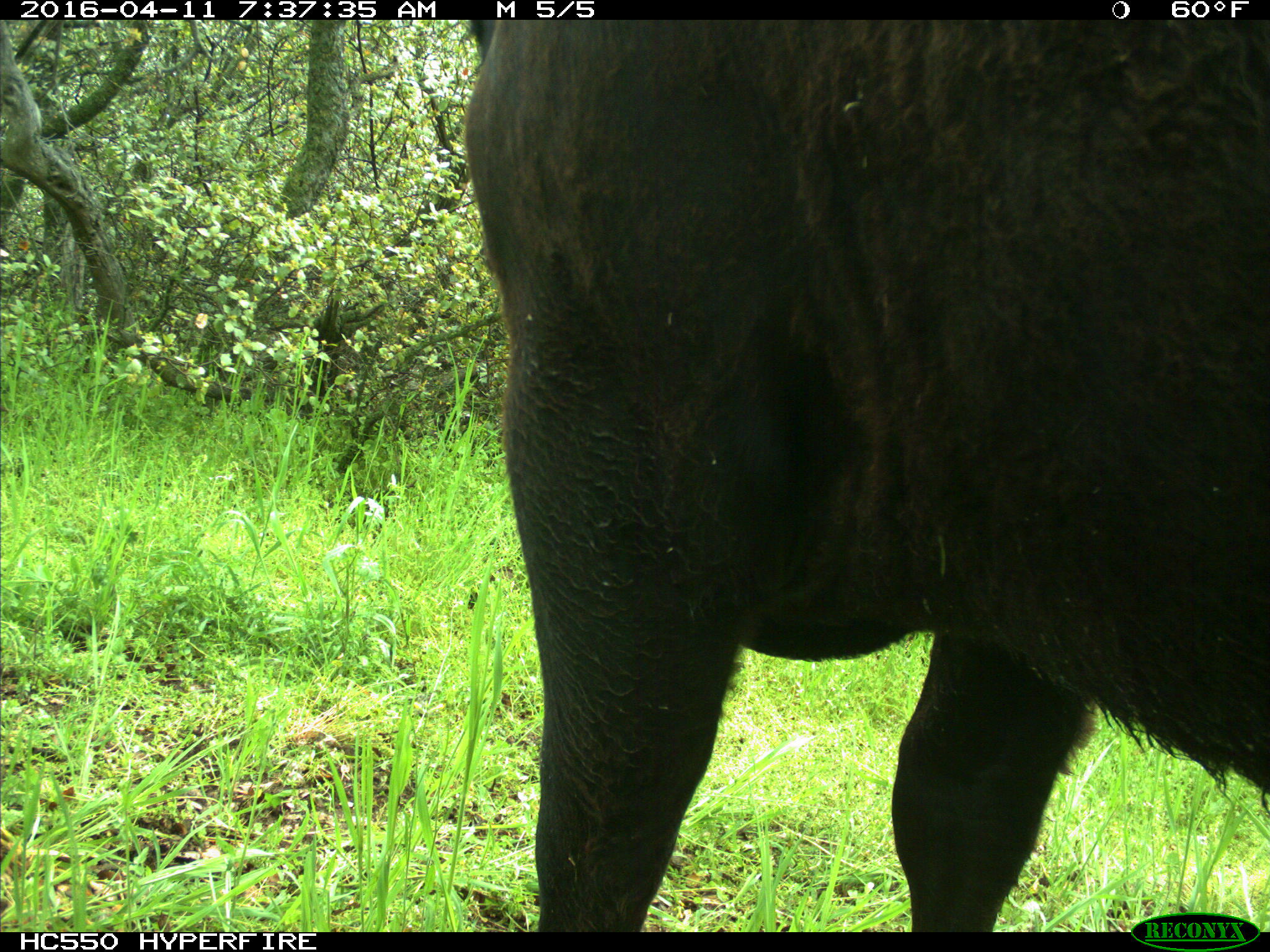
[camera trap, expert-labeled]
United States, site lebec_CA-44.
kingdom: Animalia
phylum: Chordata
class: Mammalia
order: Artiodactyla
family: Bovidae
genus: Bos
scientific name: Bos taurus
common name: domestic cow